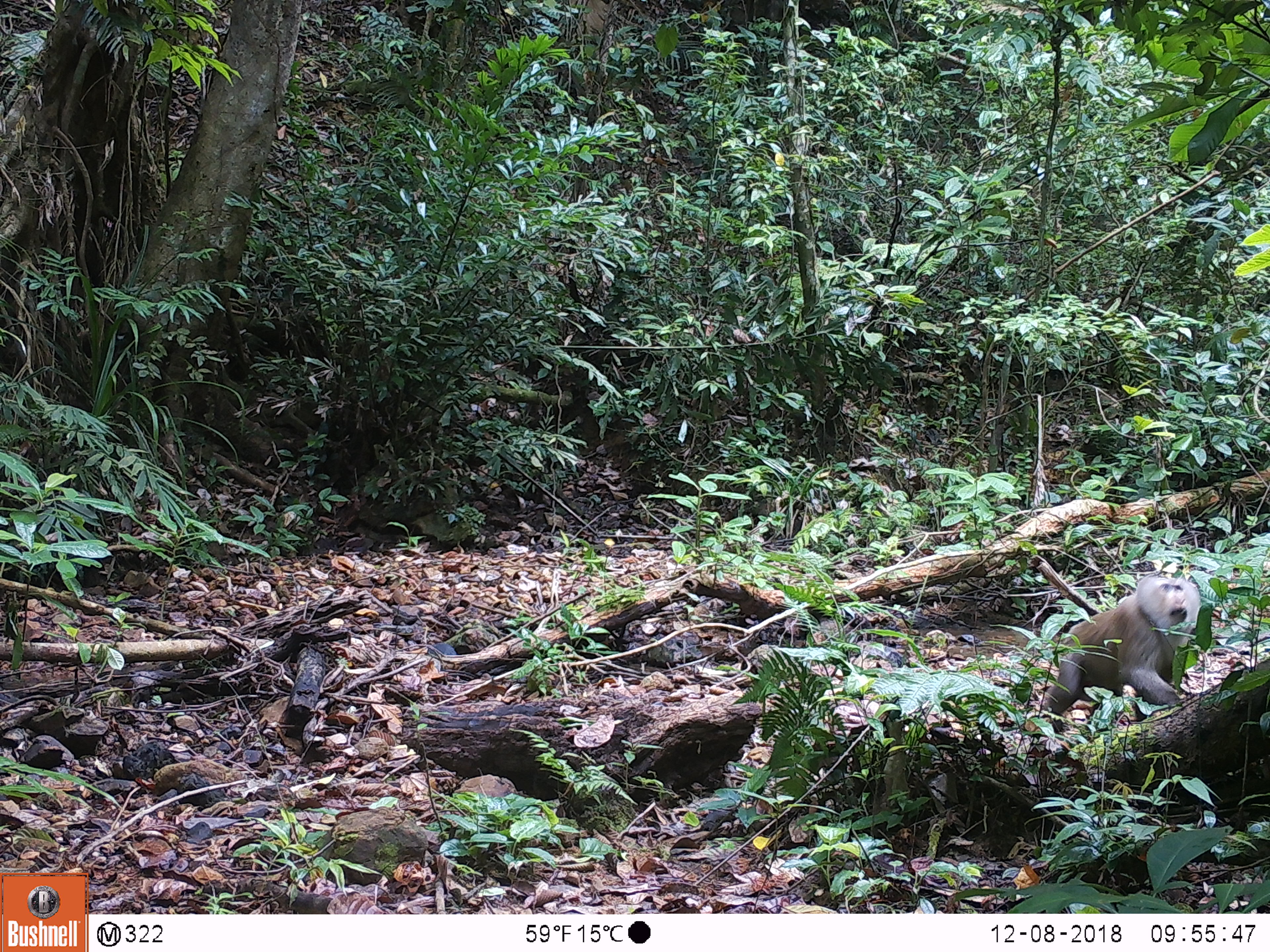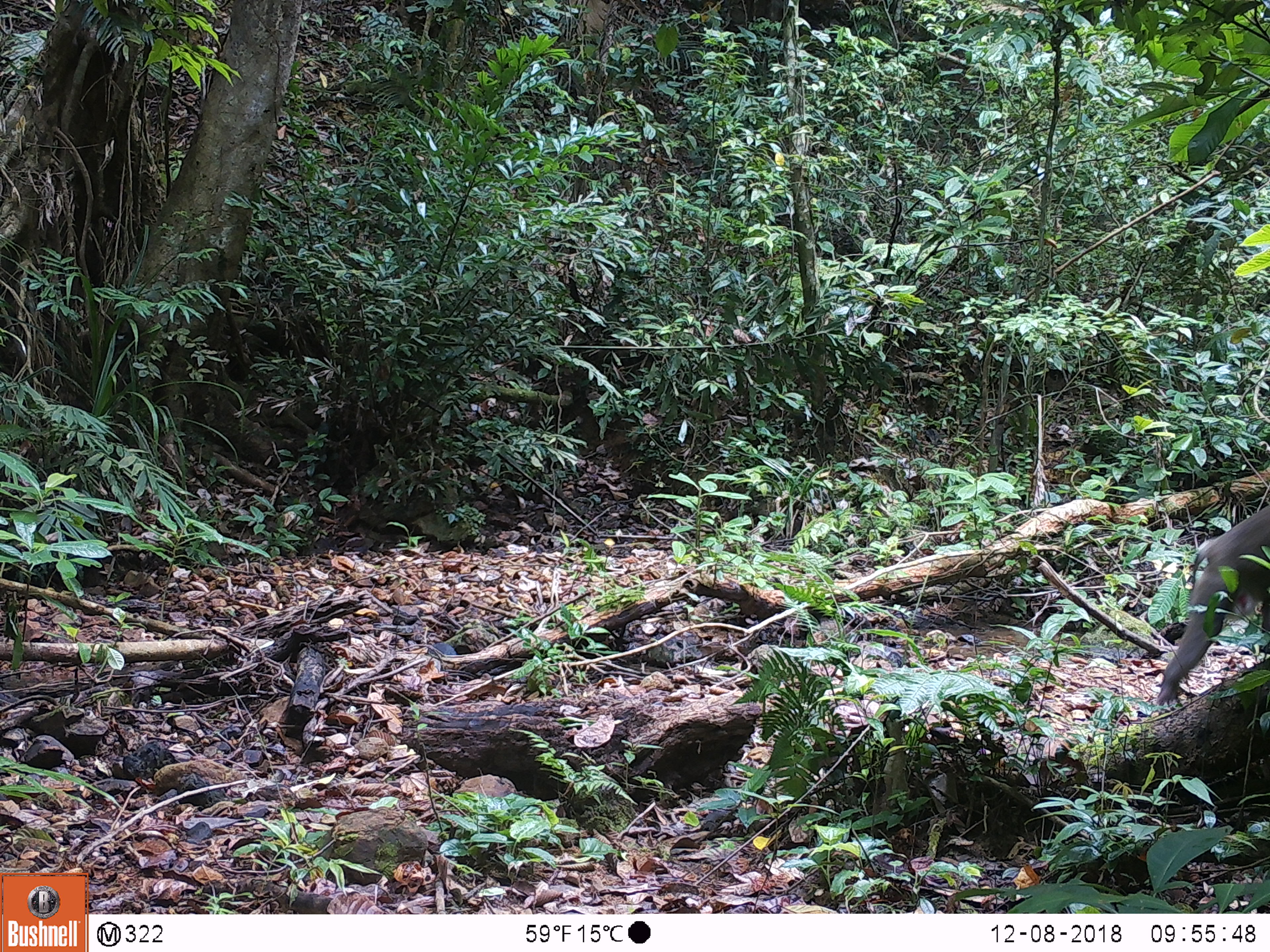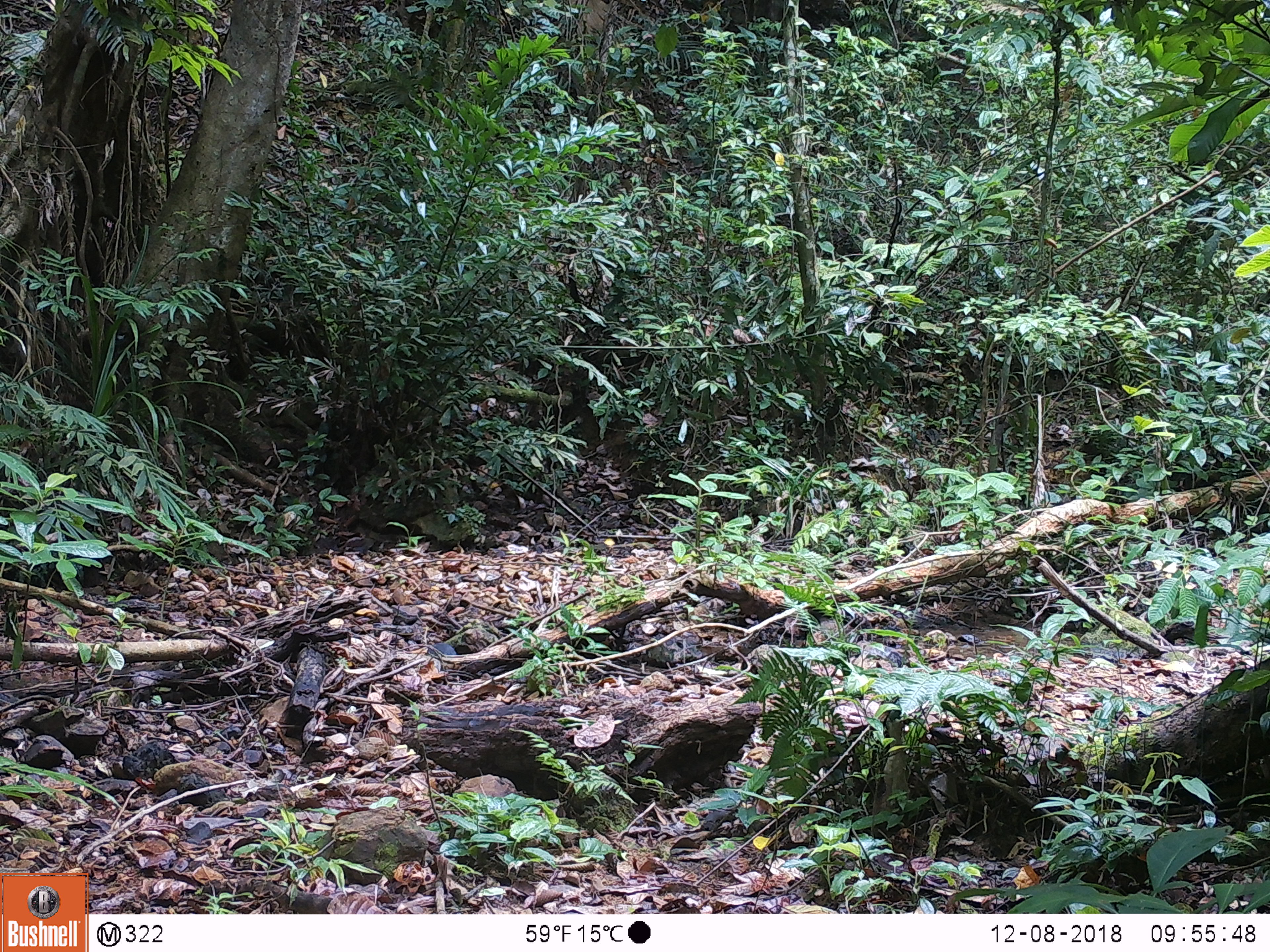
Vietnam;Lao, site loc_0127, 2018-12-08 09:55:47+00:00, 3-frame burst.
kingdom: Animalia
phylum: Chordata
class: Mammalia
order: Primates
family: Cercopithecidae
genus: Macaca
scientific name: Macaca nemestrina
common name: pig-tailed macaque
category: pig tailed macaque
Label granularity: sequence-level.